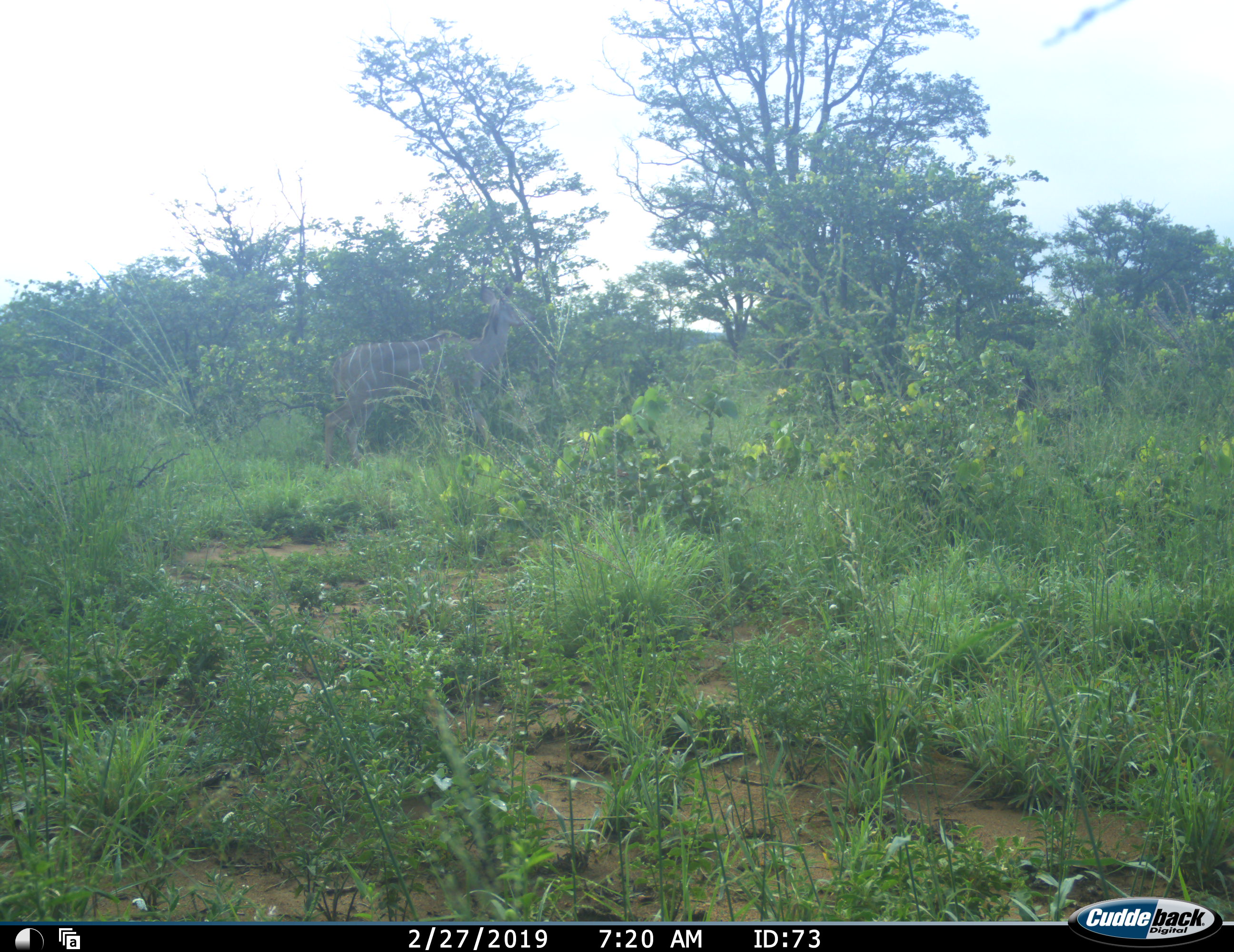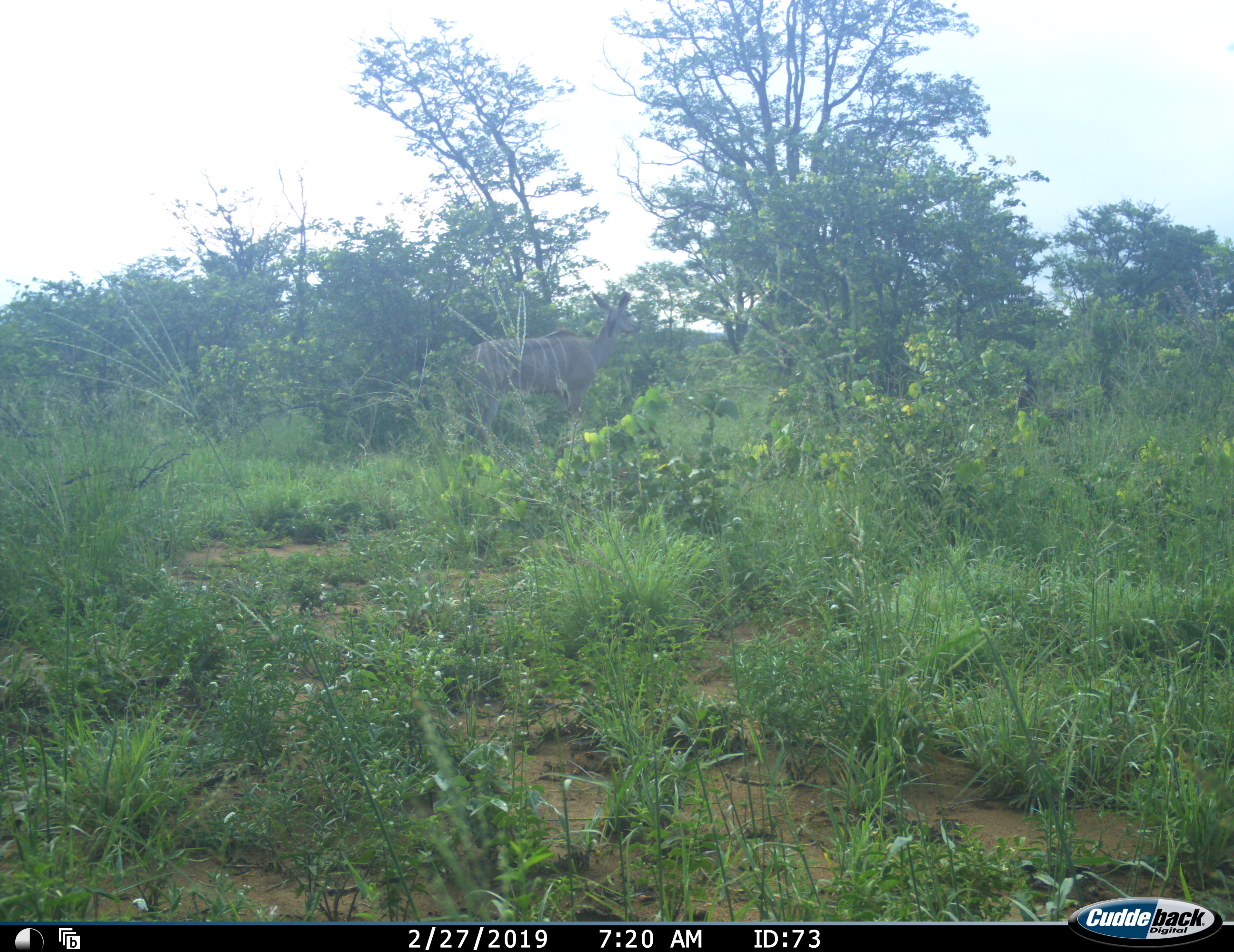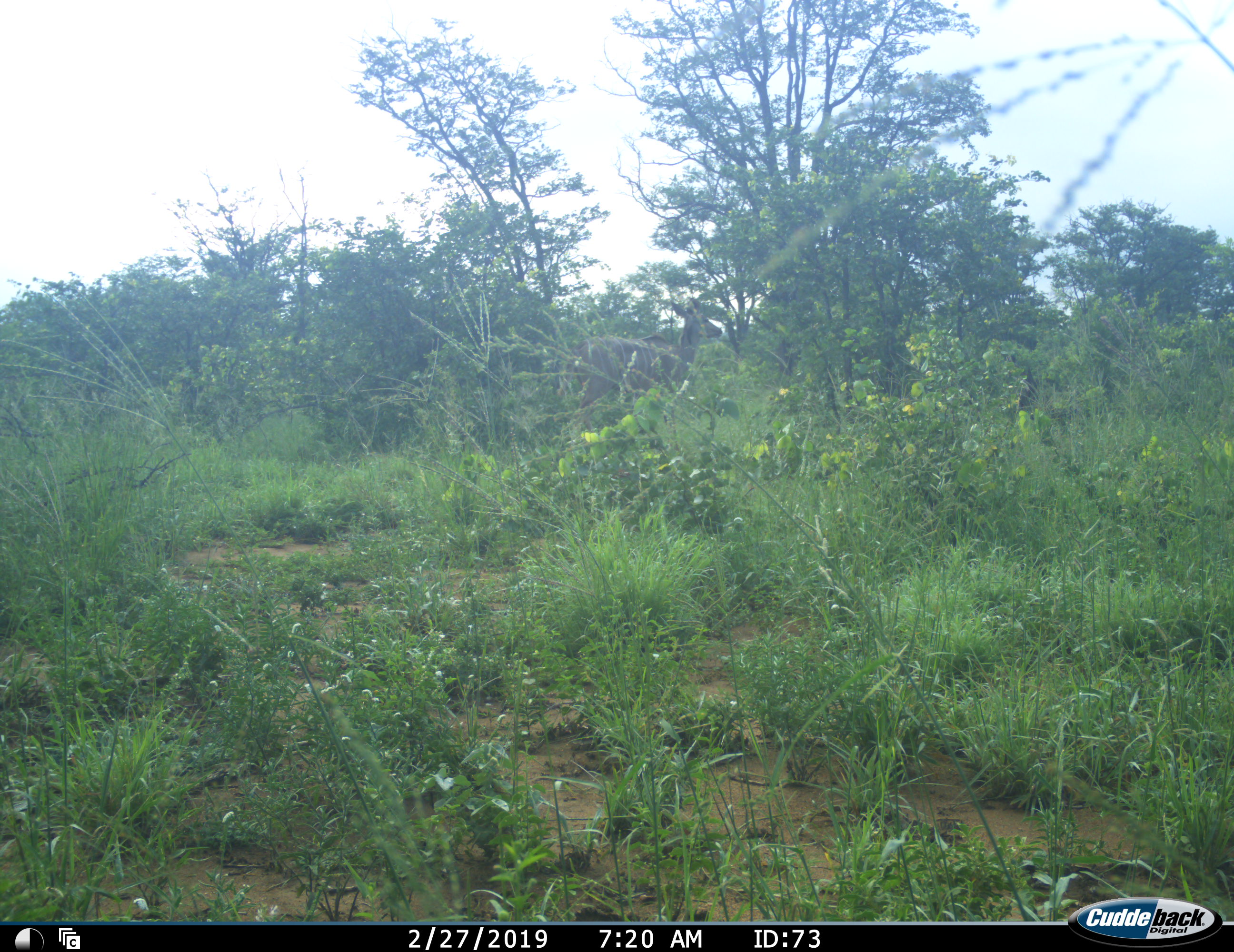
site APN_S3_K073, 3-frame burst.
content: unidentified animal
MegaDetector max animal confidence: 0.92